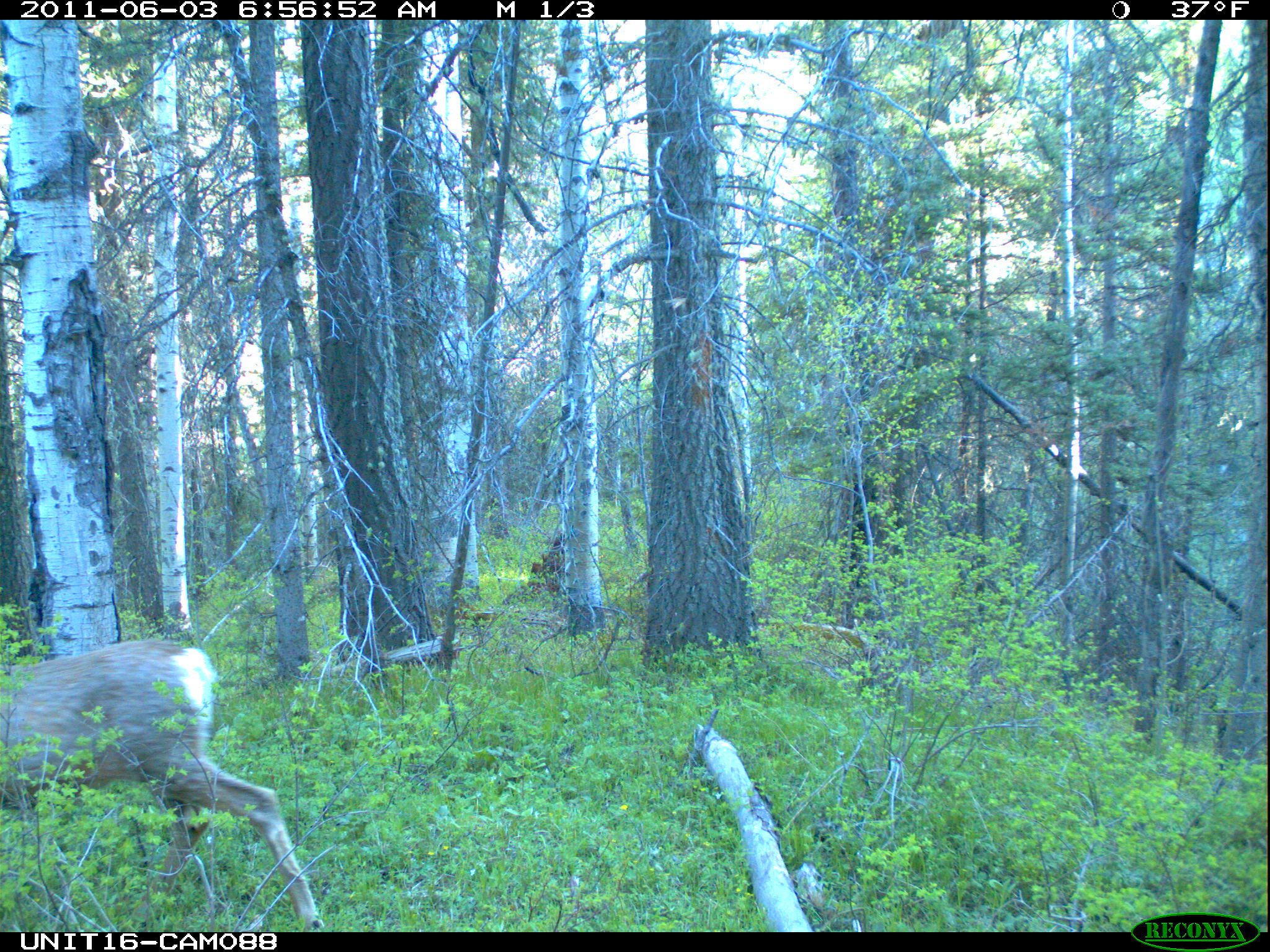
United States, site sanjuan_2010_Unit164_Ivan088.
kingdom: Animalia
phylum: Chordata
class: Mammalia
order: Artiodactyla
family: Cervidae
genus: Odocoileus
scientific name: Odocoileus hemionus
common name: mule deer